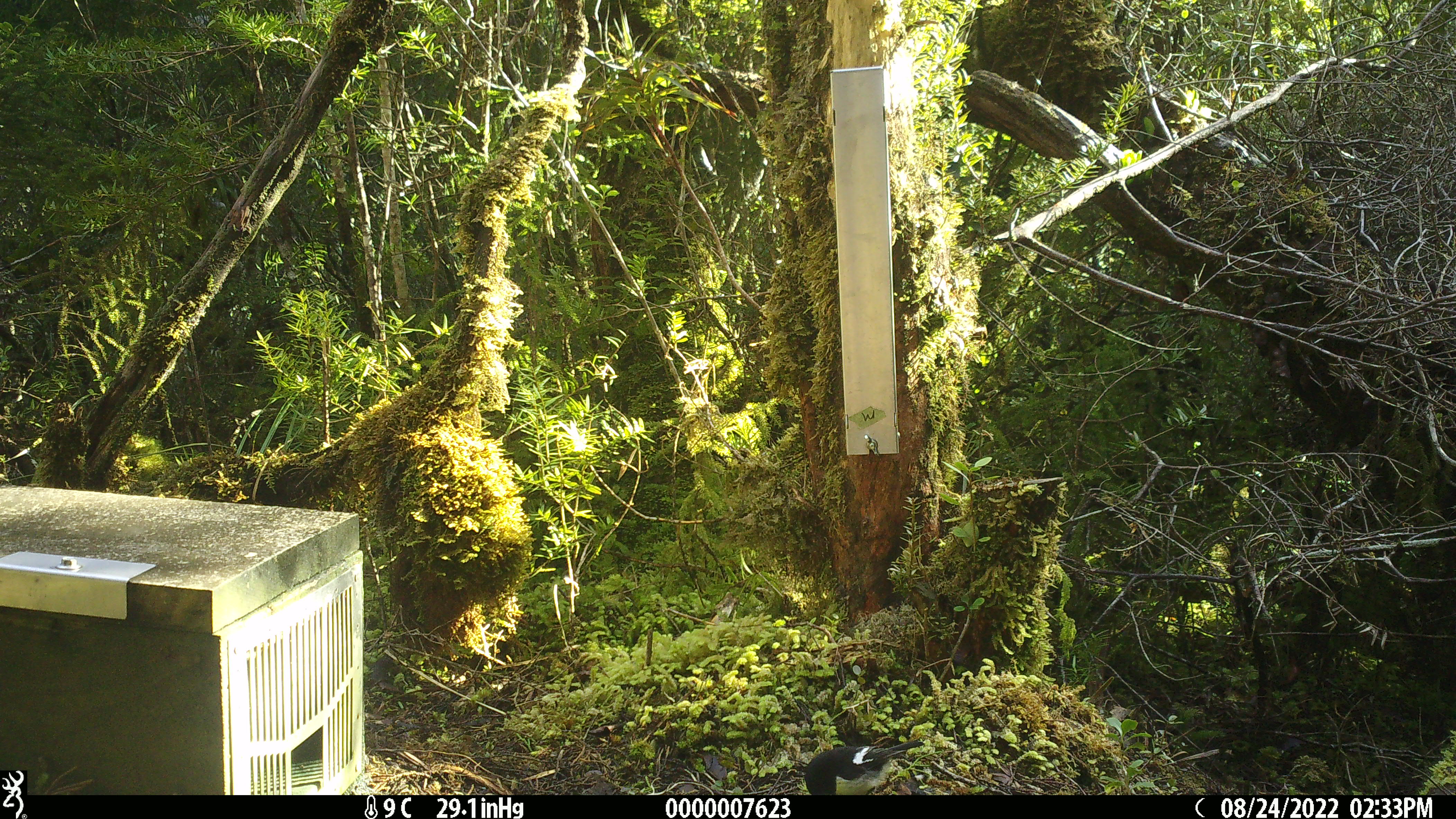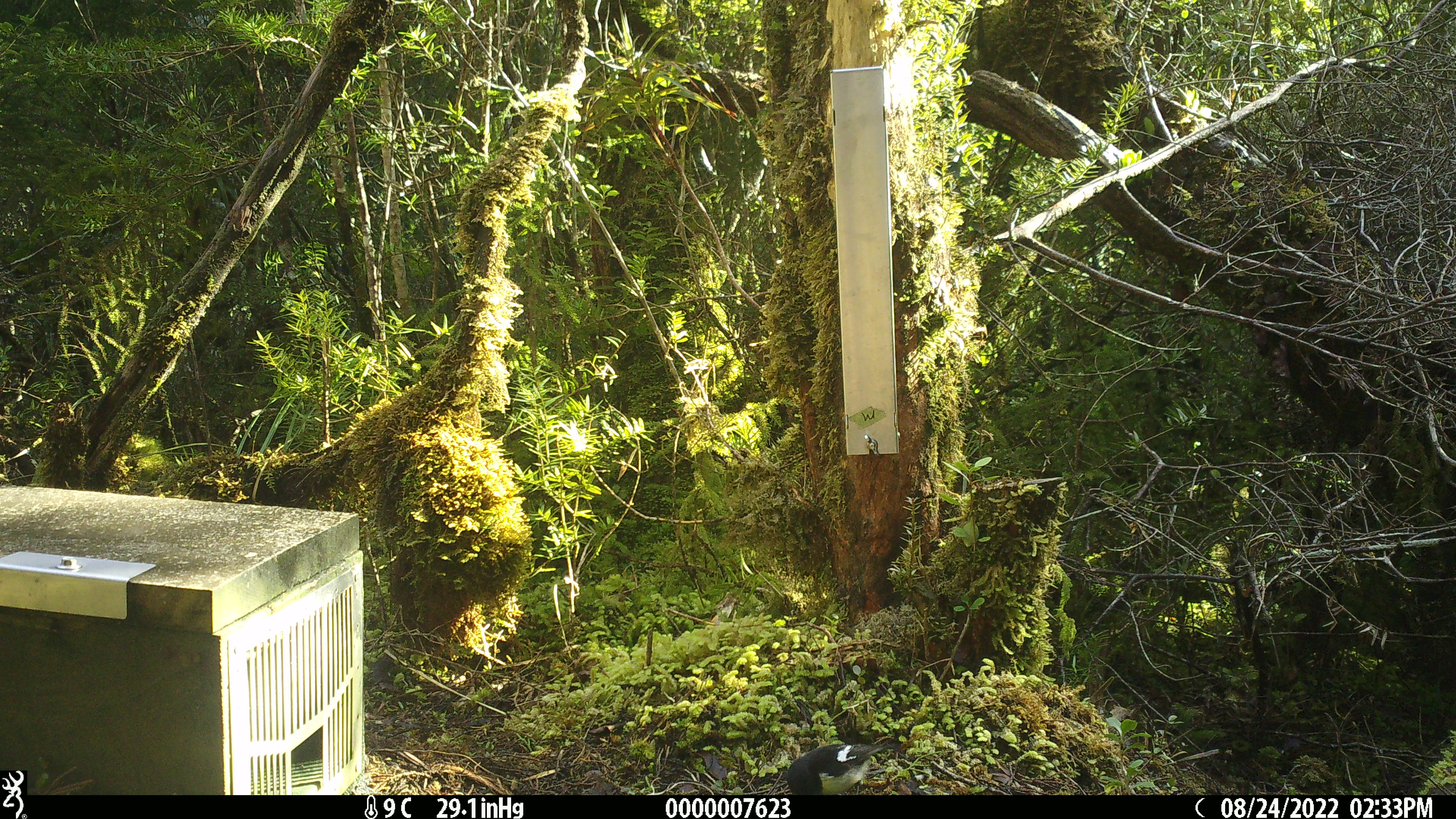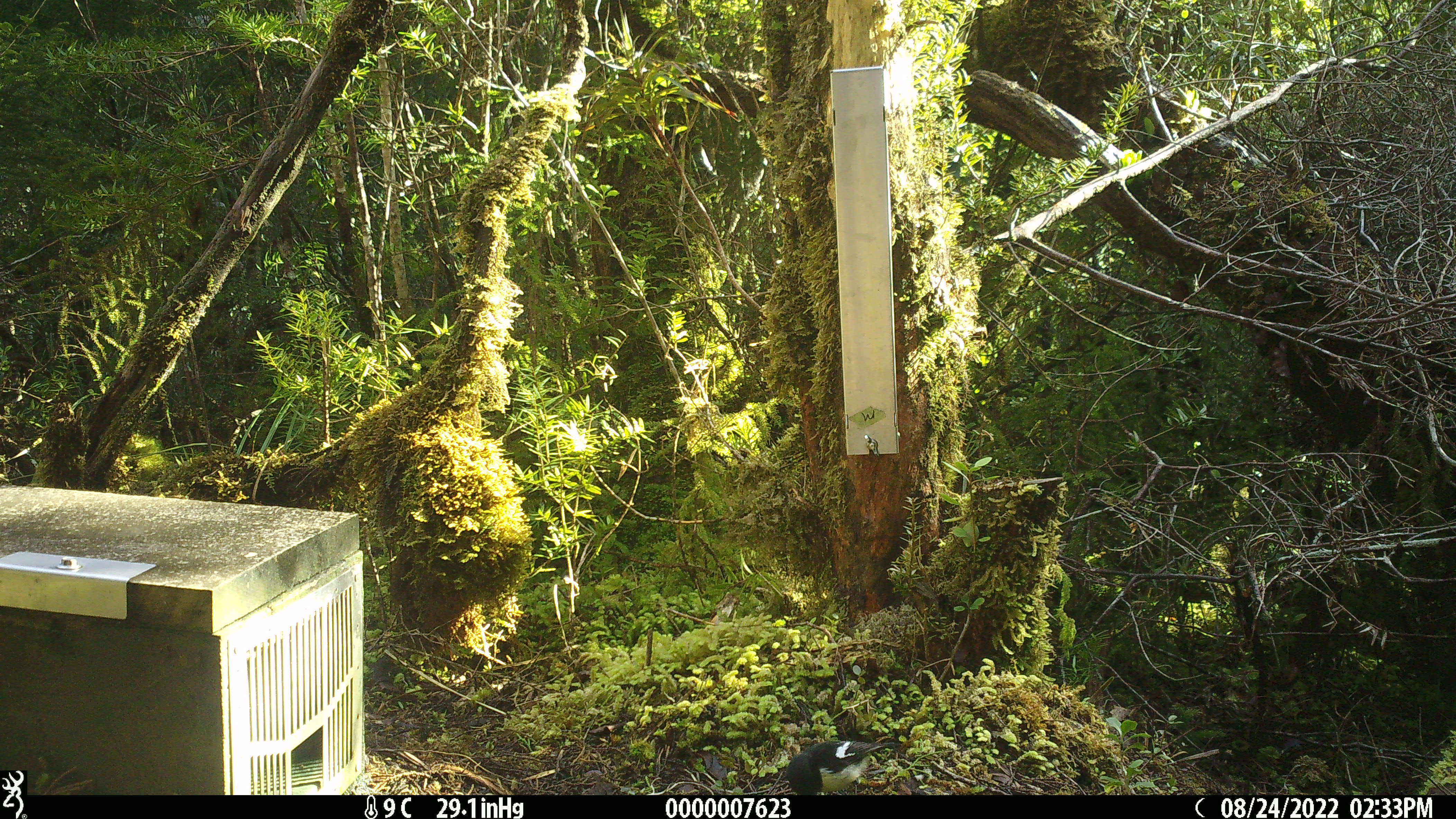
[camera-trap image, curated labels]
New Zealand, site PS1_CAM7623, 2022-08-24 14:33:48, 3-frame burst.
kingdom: Animalia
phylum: Chordata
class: Aves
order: Passeriformes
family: Petroicidae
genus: Petroica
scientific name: Petroica macrocephala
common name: tomtit